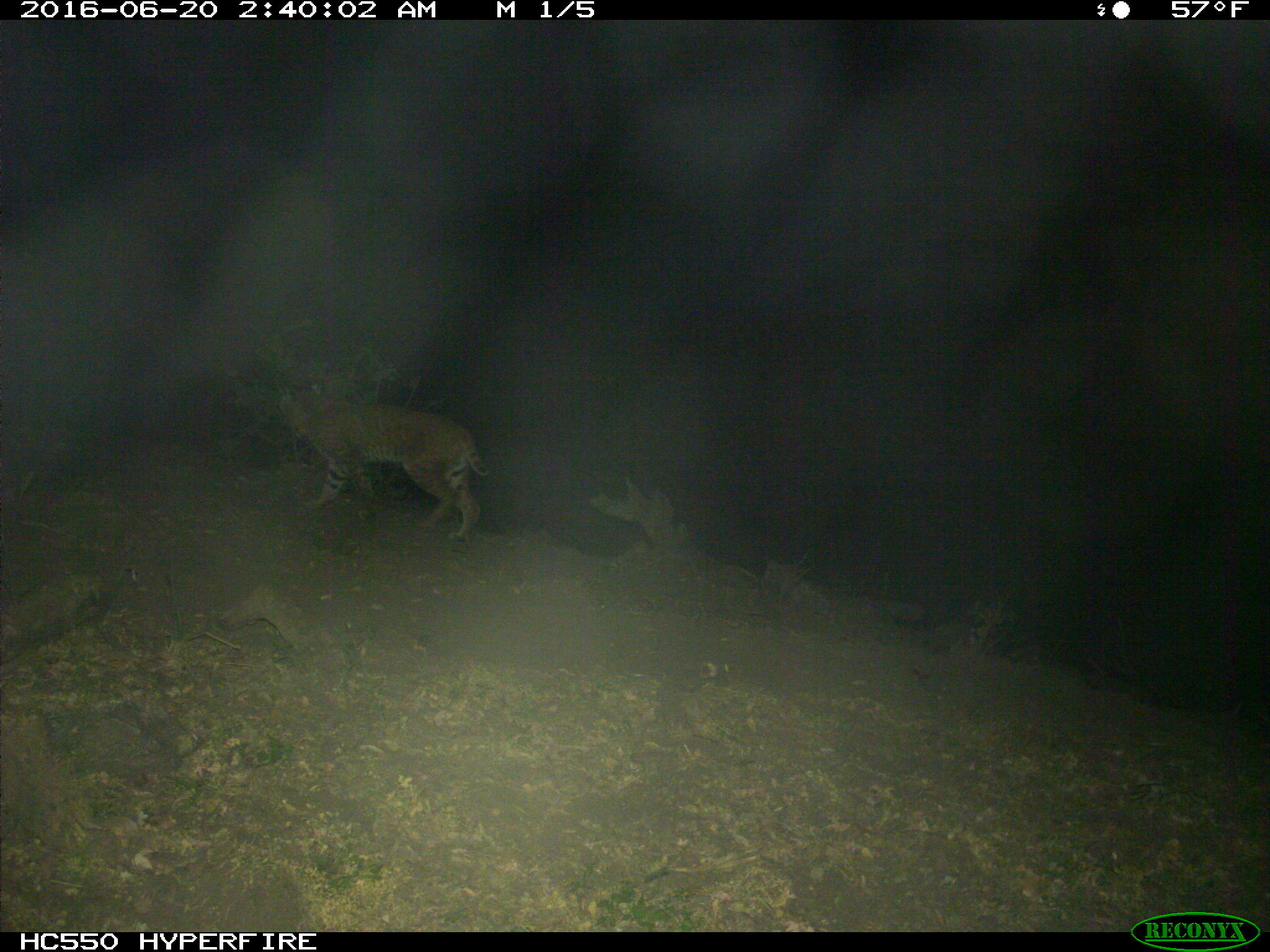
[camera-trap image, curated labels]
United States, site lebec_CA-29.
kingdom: Animalia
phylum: Chordata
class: Mammalia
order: Carnivora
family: Felidae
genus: Lynx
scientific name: Lynx rufus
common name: bobcat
Lynx rufus (bobcat).